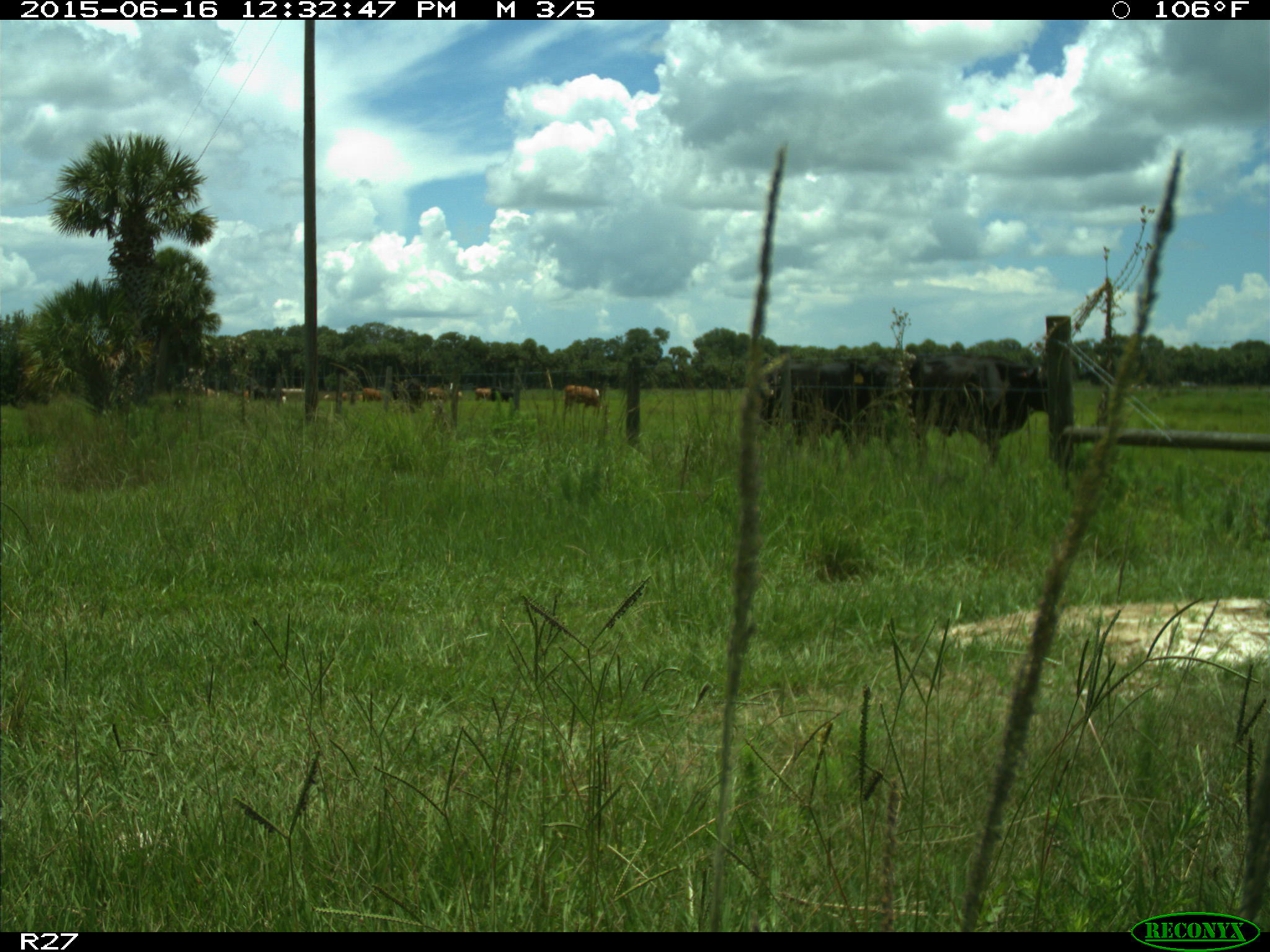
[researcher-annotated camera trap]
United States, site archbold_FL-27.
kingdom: Animalia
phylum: Chordata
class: Mammalia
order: Artiodactyla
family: Bovidae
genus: Bos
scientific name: Bos taurus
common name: domestic cow